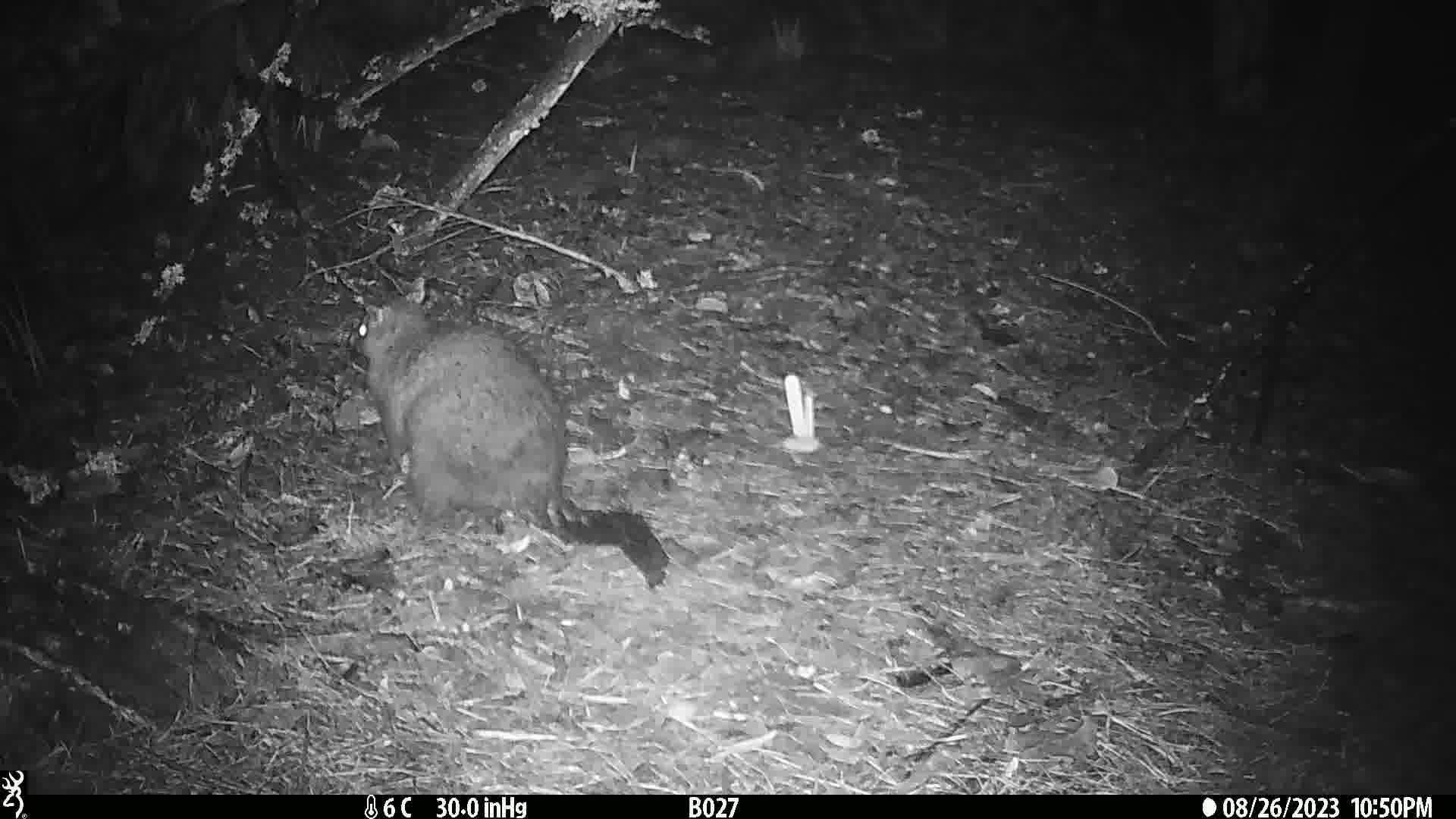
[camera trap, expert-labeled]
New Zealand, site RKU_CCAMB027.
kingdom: Animalia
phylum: Chordata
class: Mammalia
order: Diprotodontia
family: Phalangeridae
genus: Trichosurus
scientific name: Trichosurus vulpecula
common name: common brushtail possum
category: possum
Possum (common brushtail possum) (Trichosurus vulpecula).